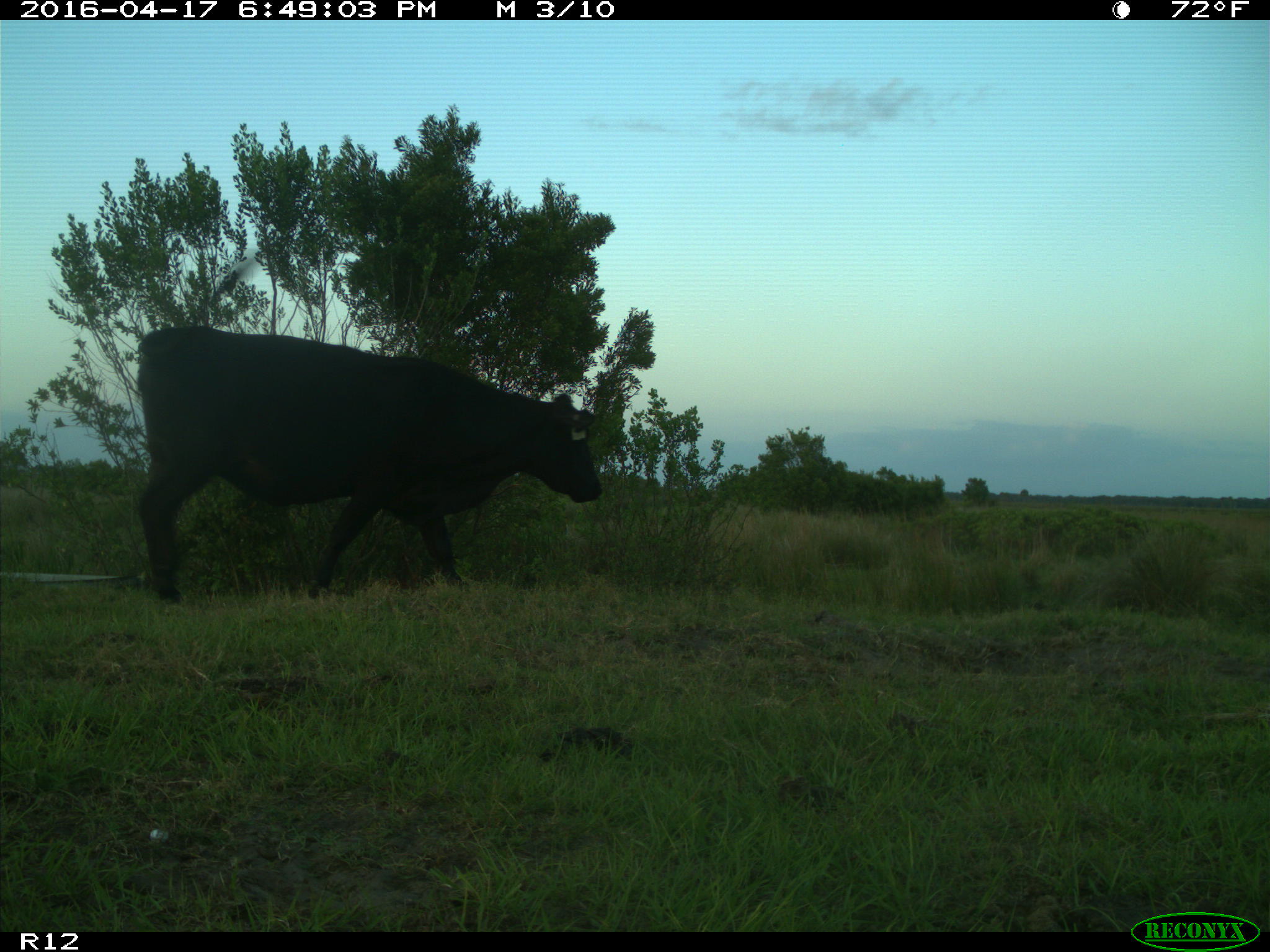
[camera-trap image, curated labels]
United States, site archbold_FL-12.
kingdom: Animalia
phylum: Chordata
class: Mammalia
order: Artiodactyla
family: Bovidae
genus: Bos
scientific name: Bos taurus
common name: domestic cow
Bos taurus (domestic cow).